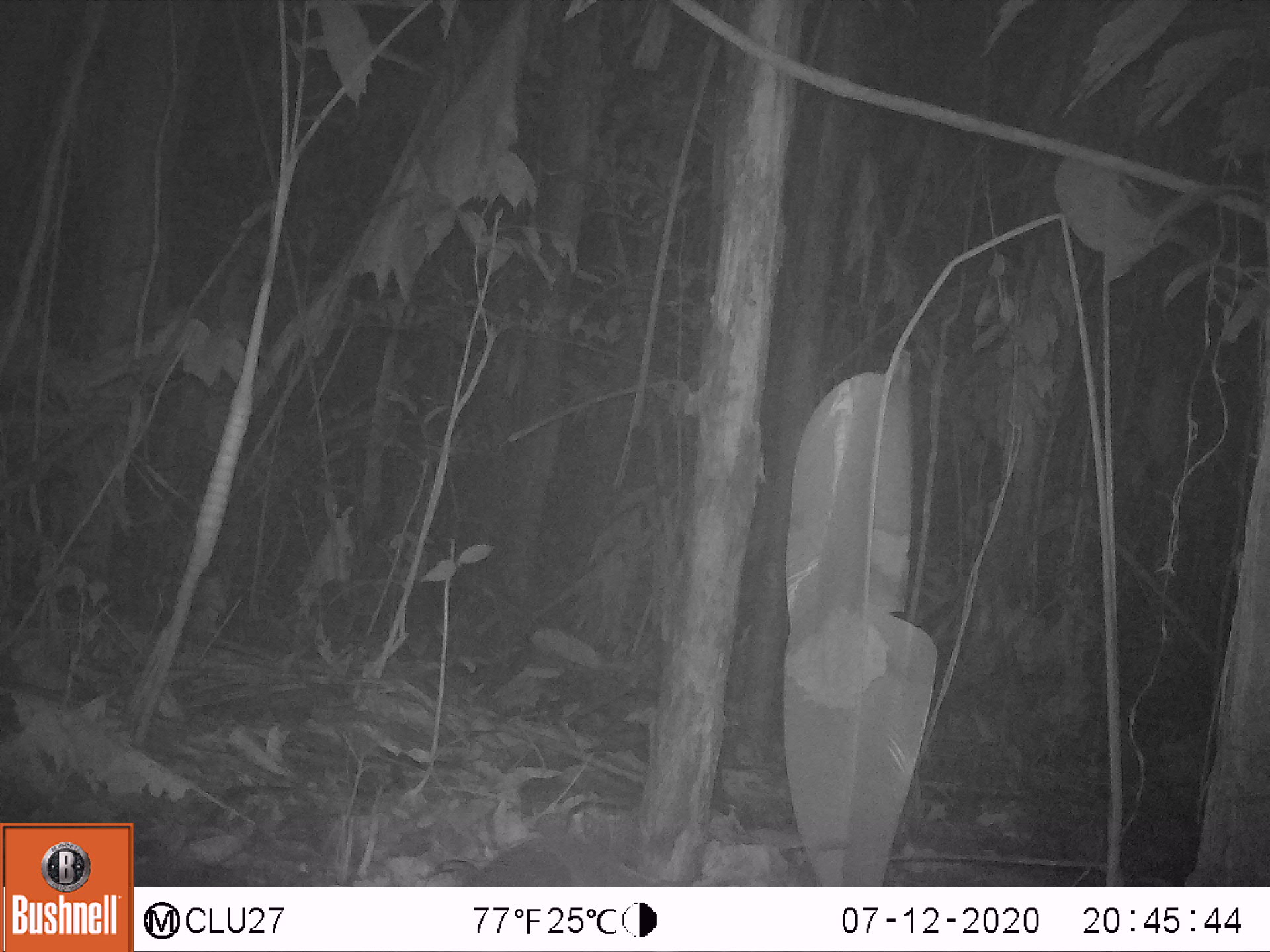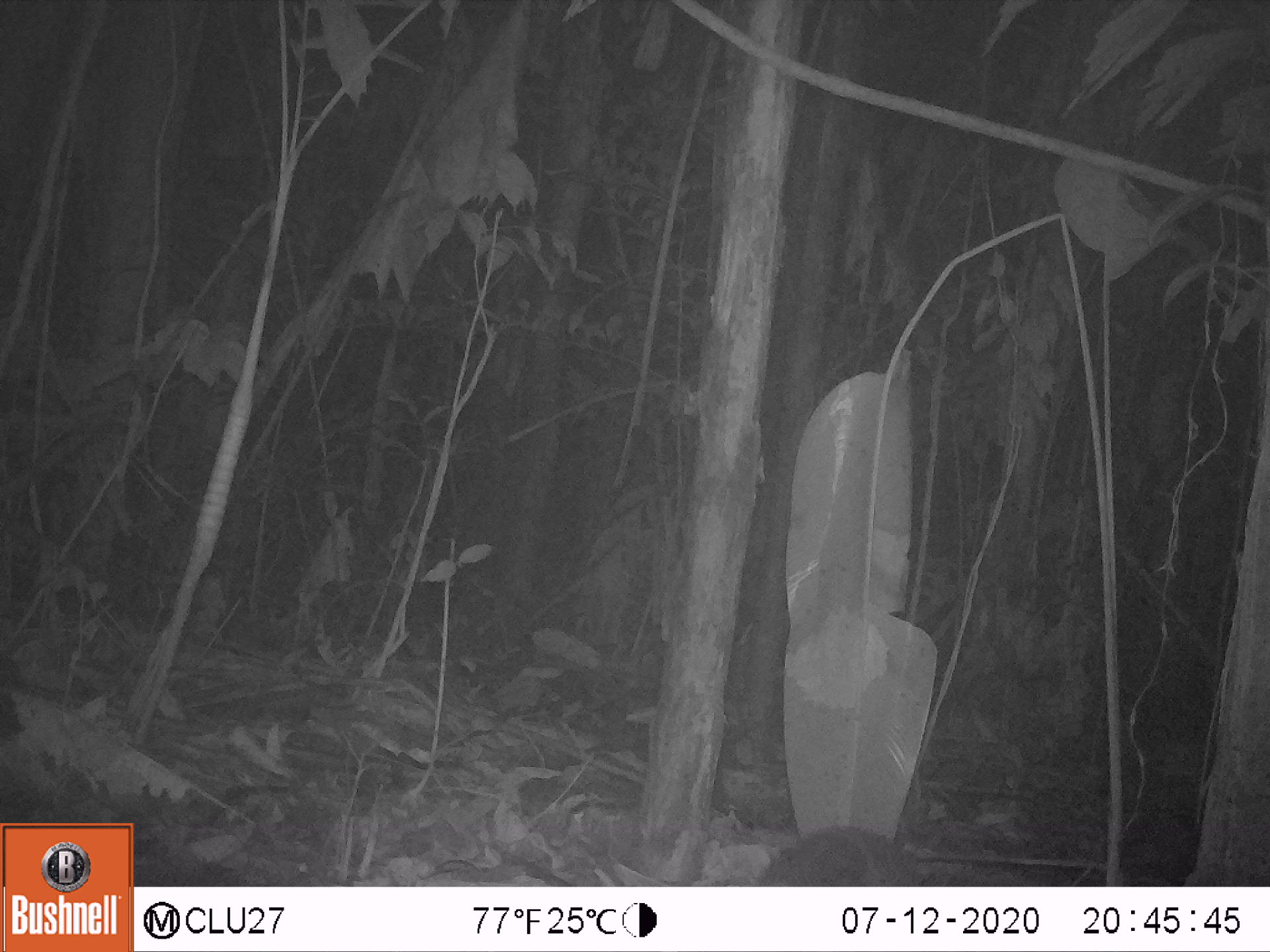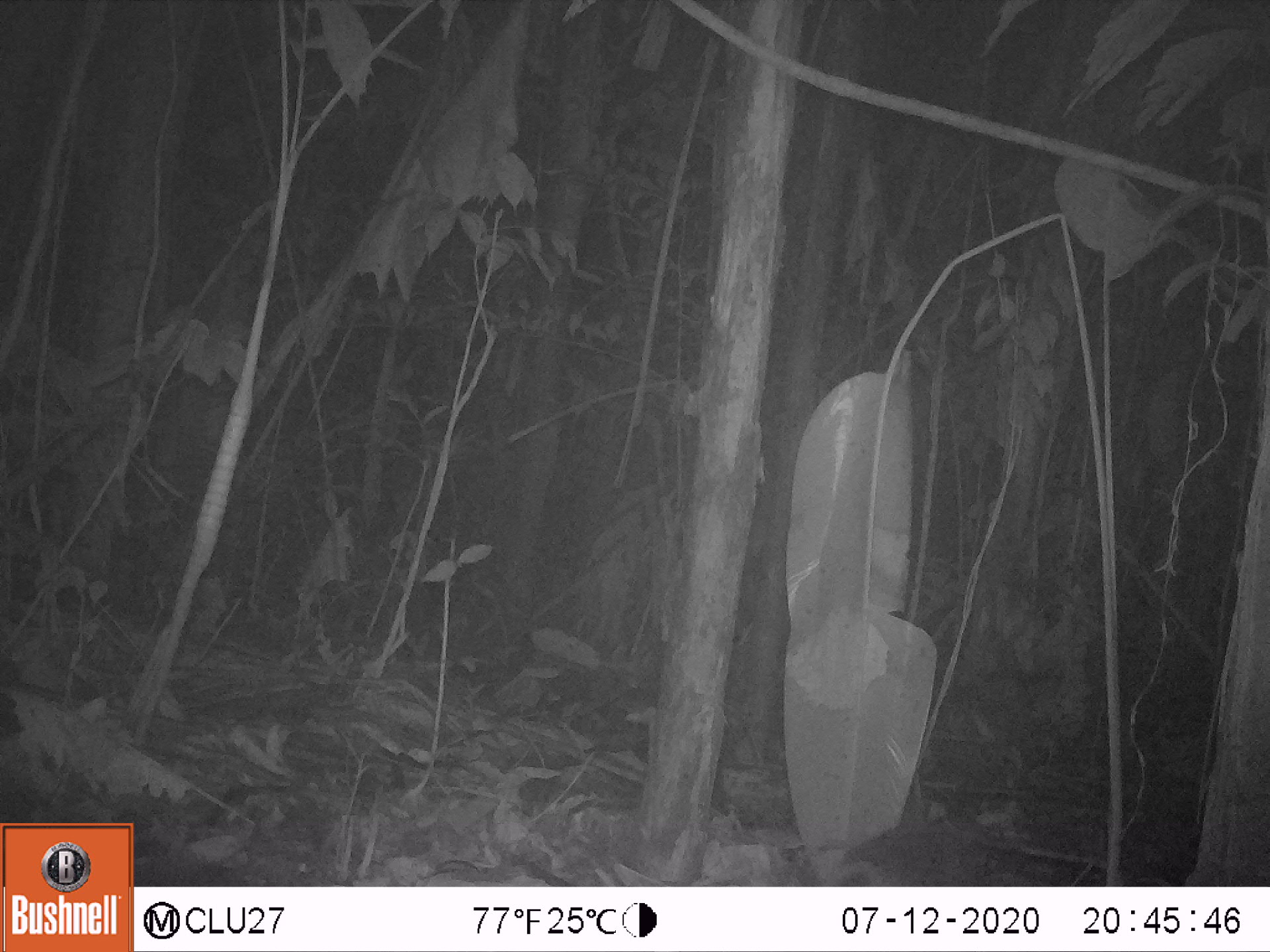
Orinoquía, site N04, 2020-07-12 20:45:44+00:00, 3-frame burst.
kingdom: Animalia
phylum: Chordata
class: Mammalia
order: Cingulata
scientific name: Cingulata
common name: armadillo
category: unknown armadillo